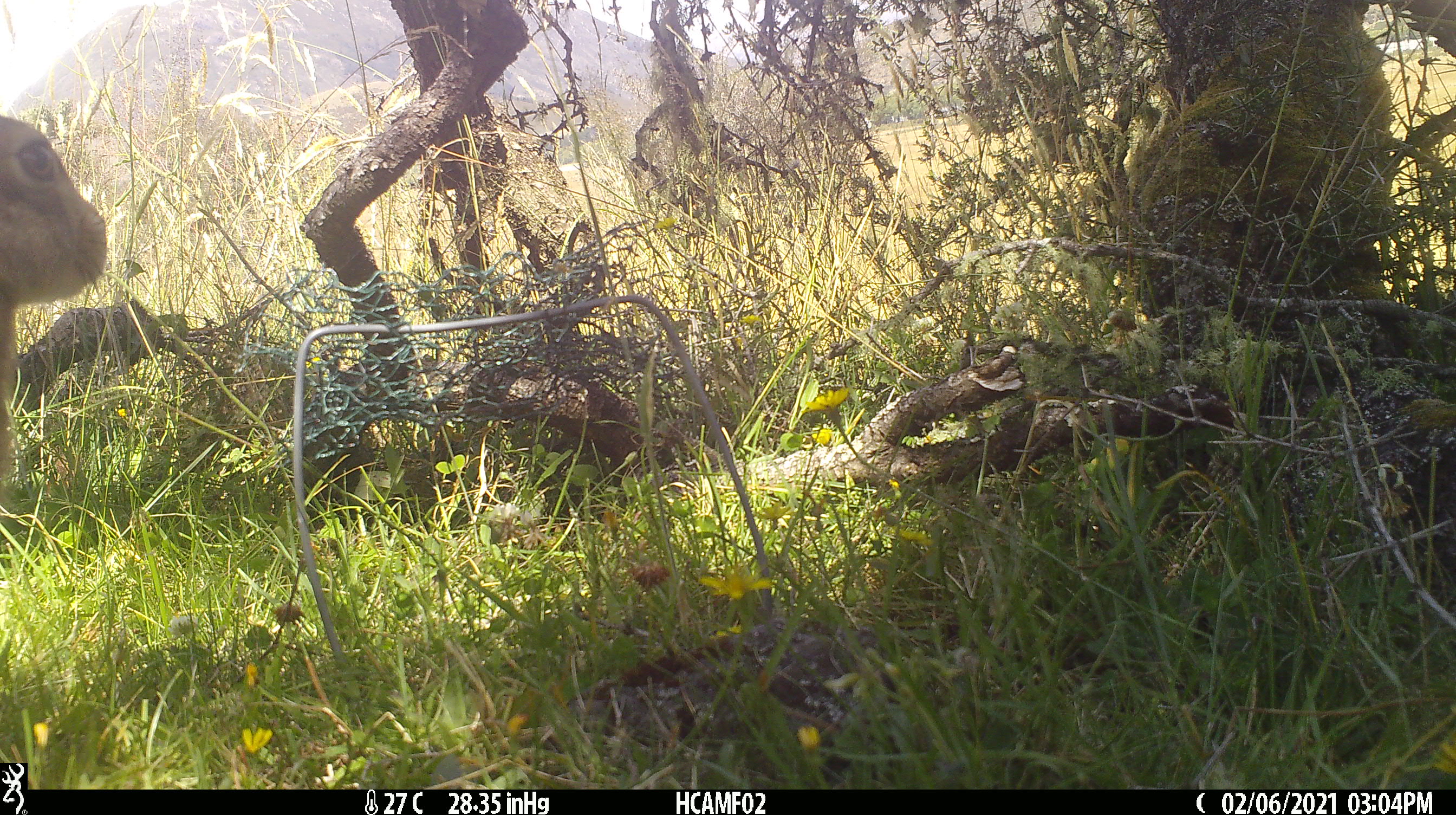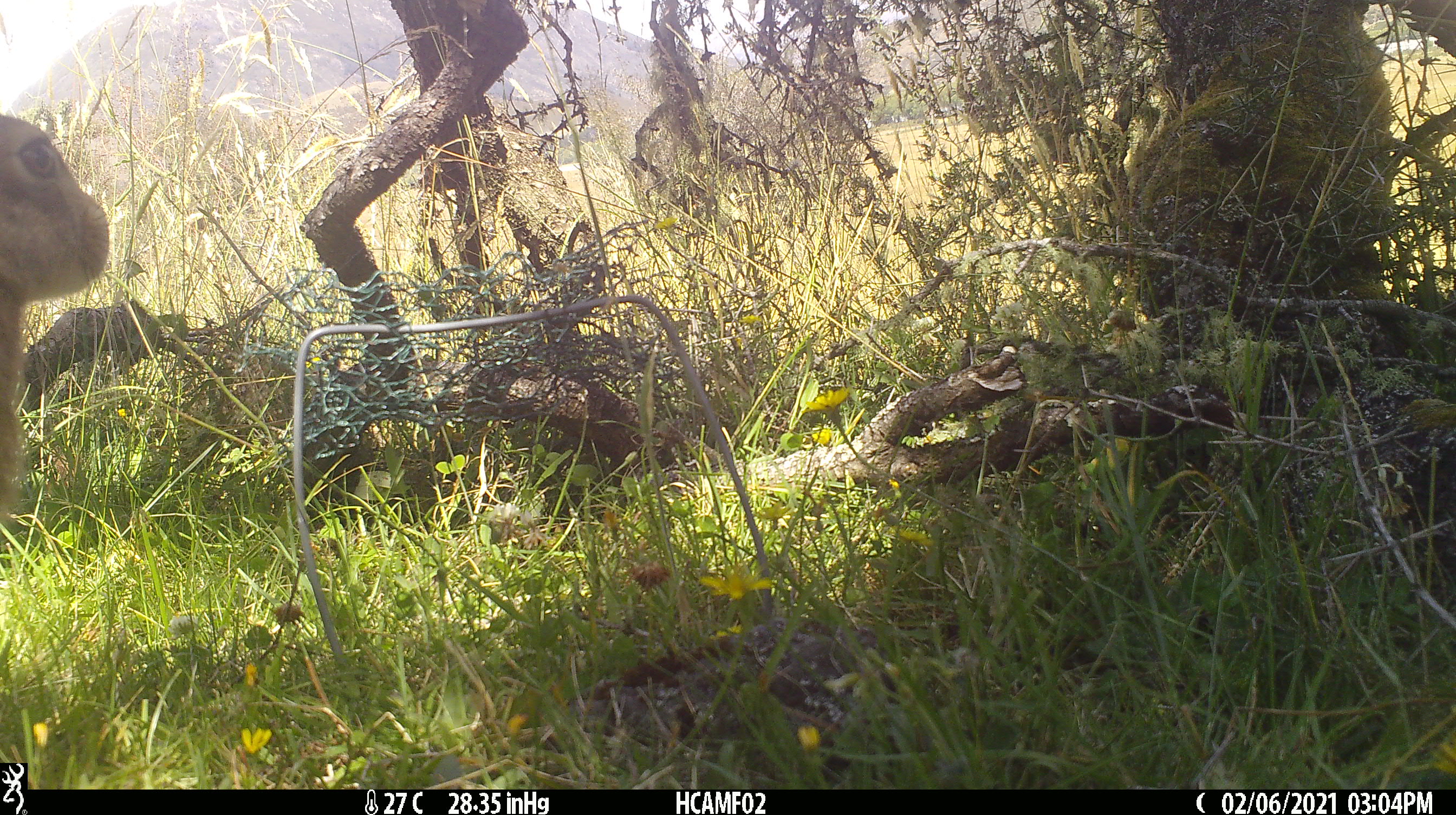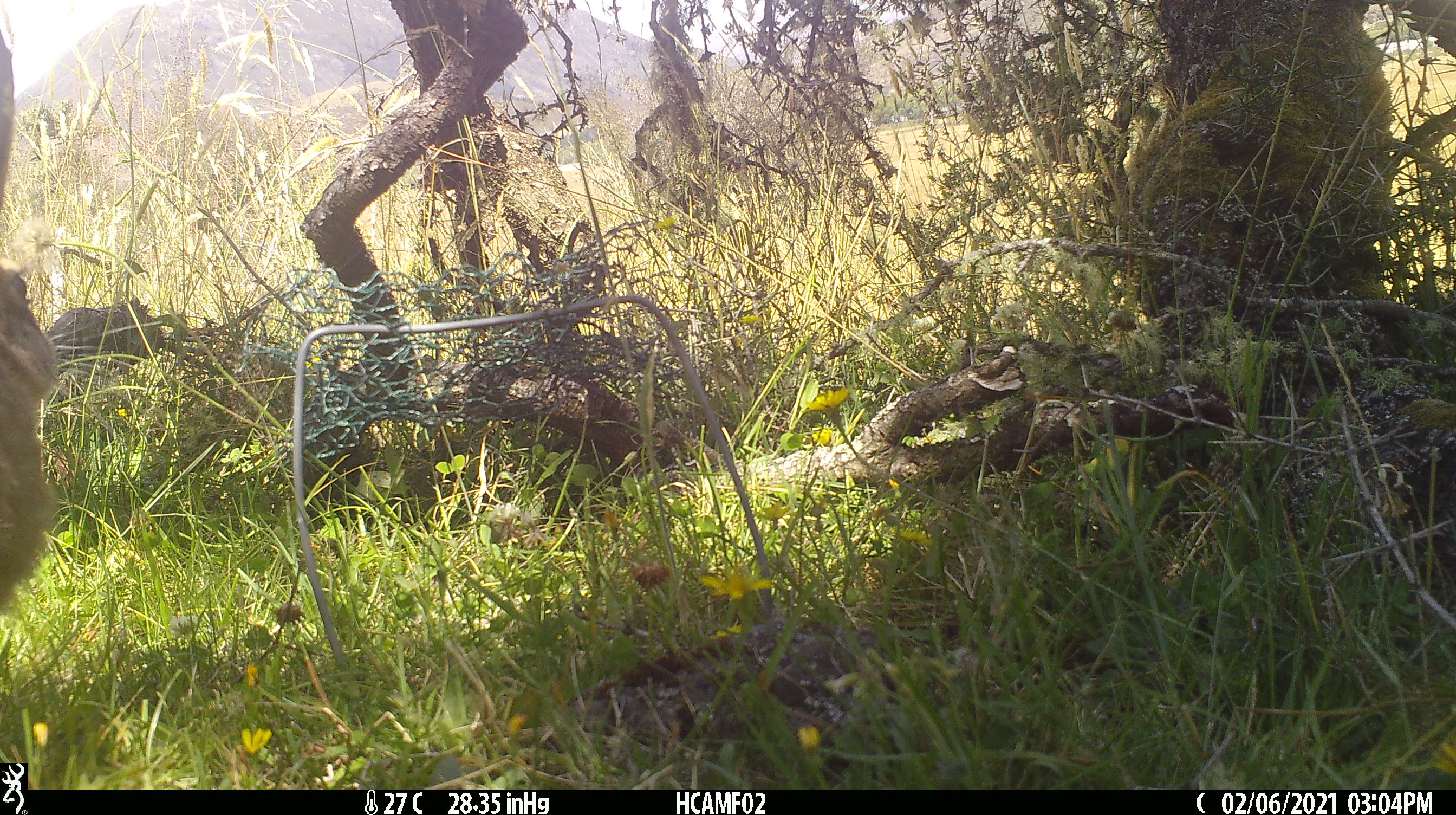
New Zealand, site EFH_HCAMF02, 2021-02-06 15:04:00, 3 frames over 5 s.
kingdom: Animalia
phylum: Chordata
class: Mammalia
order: Lagomorpha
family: Leporidae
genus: Lepus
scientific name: Lepus europaeus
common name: brown hare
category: hare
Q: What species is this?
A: Hare (brown hare) (Lepus europaeus).